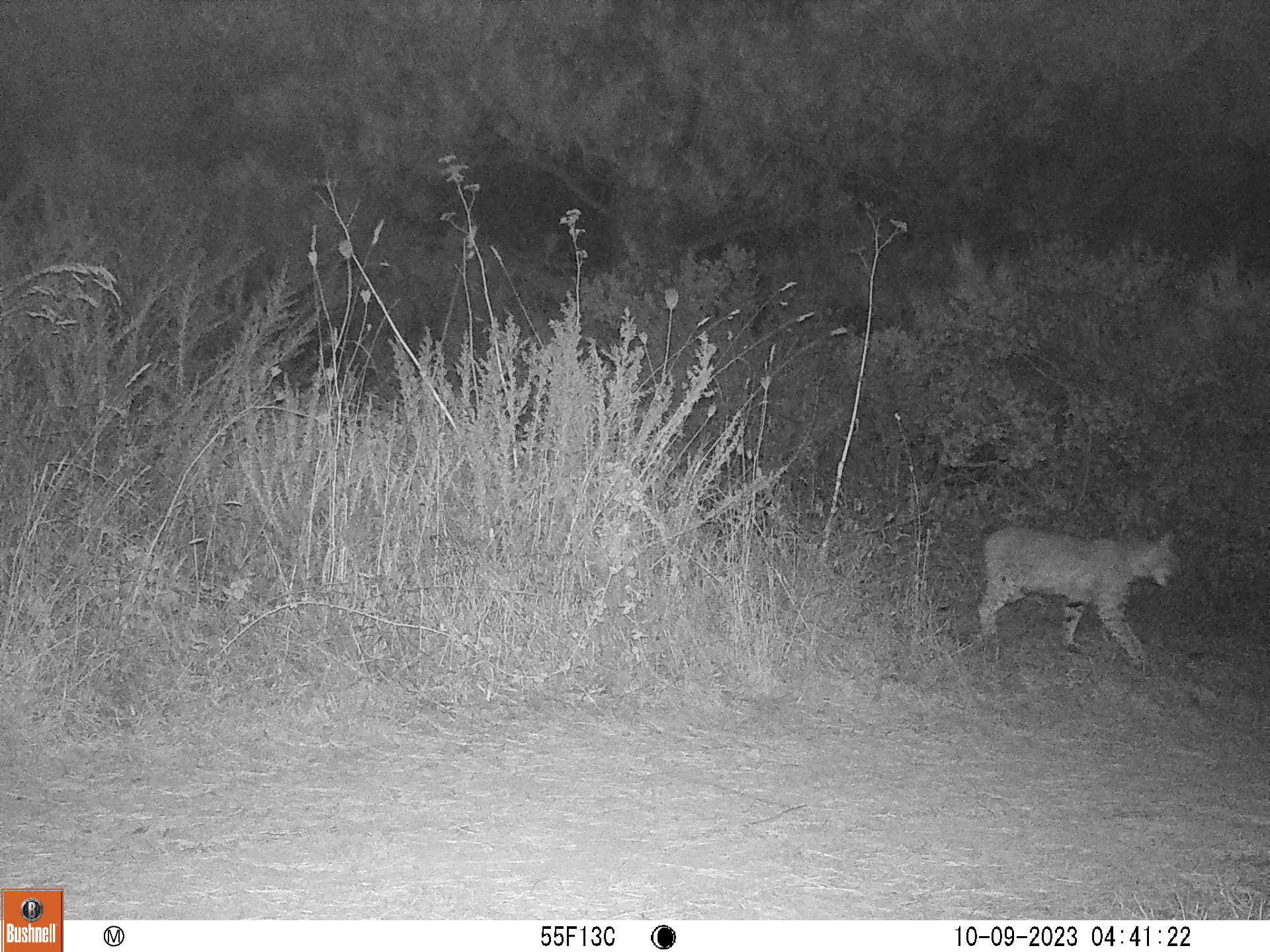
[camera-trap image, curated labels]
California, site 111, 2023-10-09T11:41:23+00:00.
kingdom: Animalia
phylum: Chordata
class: Mammalia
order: Carnivora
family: Felidae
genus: Lynx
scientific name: Lynx rufus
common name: bobcat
Bobcat (Lynx rufus).